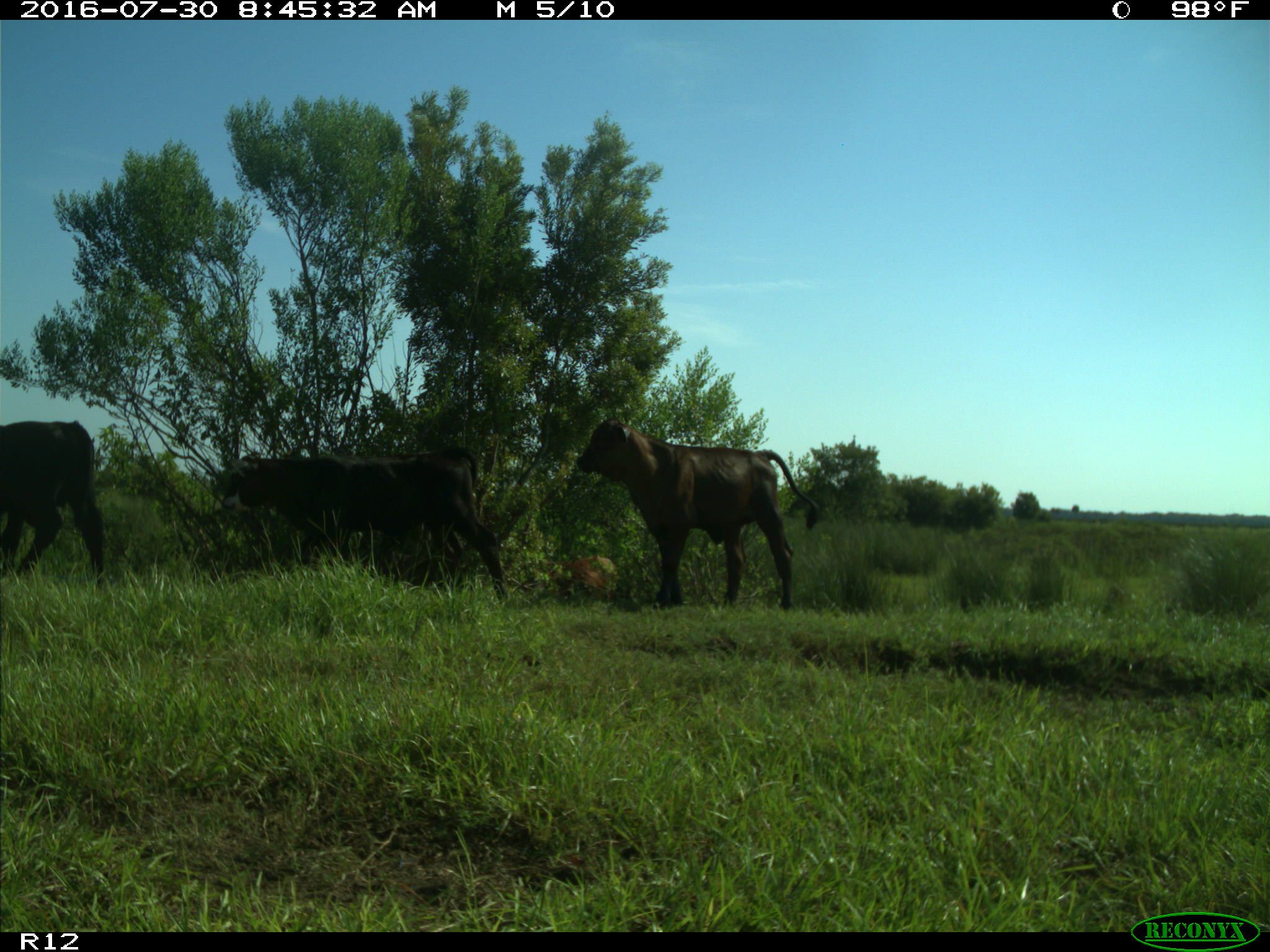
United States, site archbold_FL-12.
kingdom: Animalia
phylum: Chordata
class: Mammalia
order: Artiodactyla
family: Bovidae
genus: Bos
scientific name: Bos taurus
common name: domestic cow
Bos taurus (domestic cow).